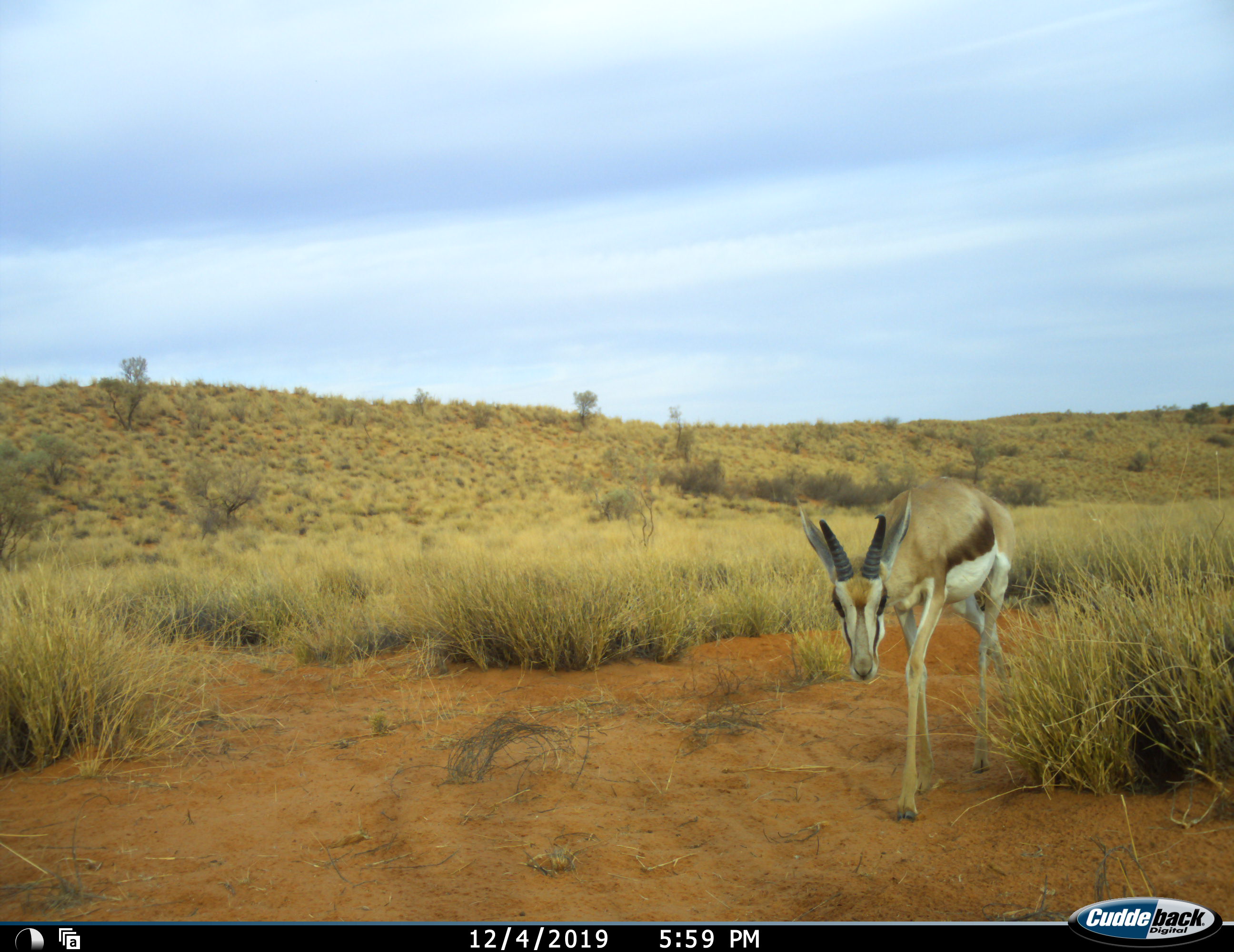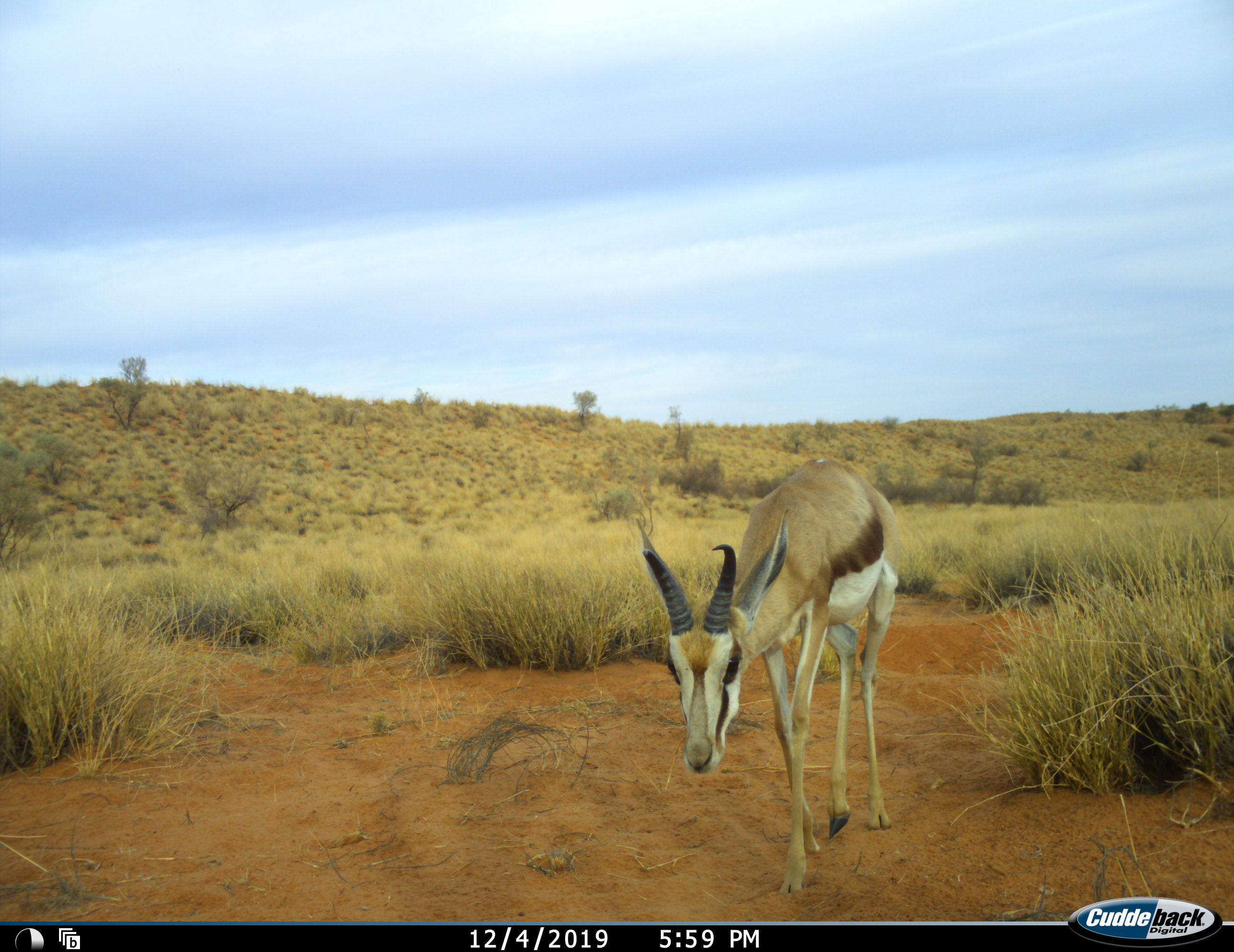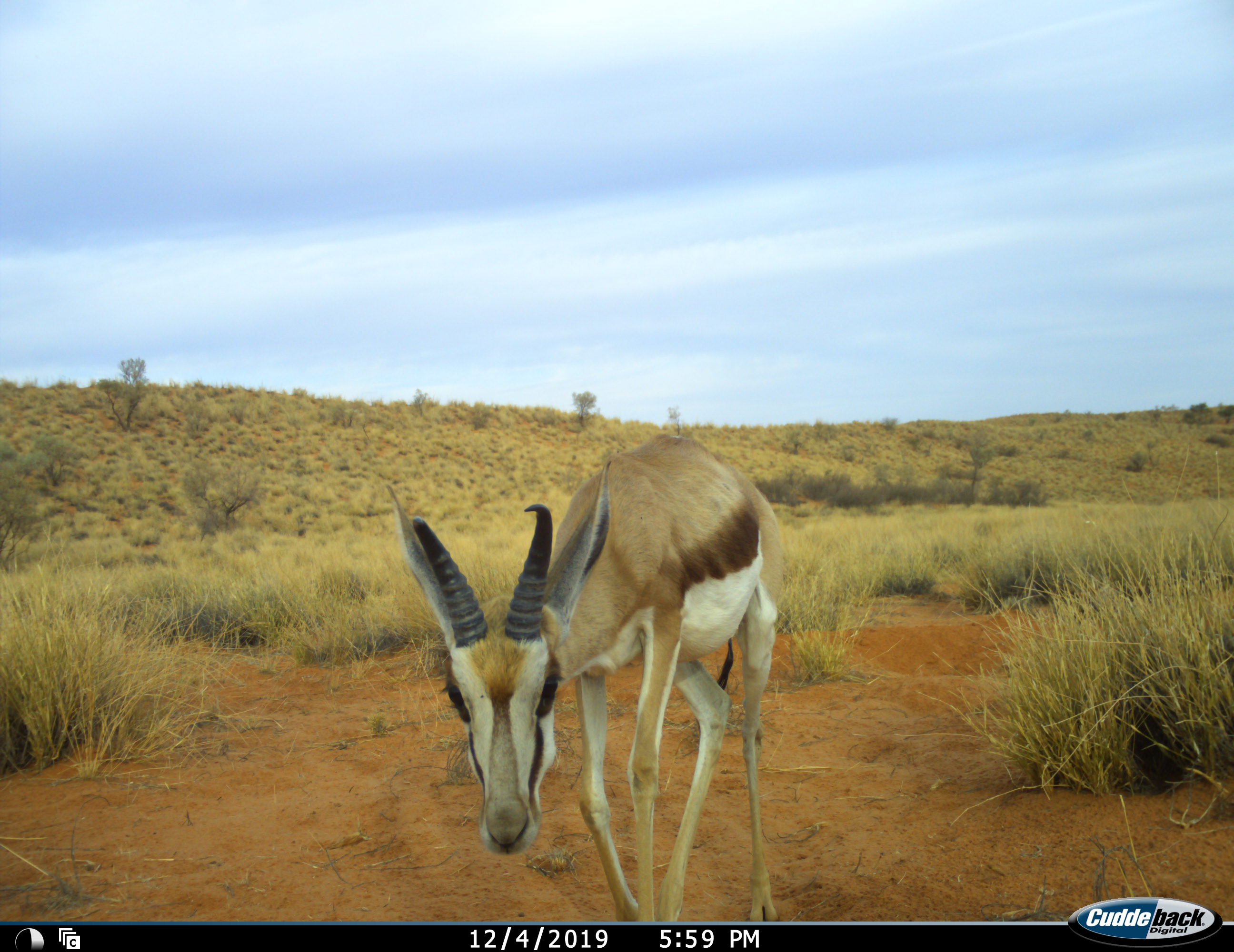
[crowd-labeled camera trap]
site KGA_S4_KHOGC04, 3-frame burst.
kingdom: Animalia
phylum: Chordata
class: Mammalia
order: Artiodactyla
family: Bovidae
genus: Antidorcas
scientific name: Antidorcas marsupialis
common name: springbok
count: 1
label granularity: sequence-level